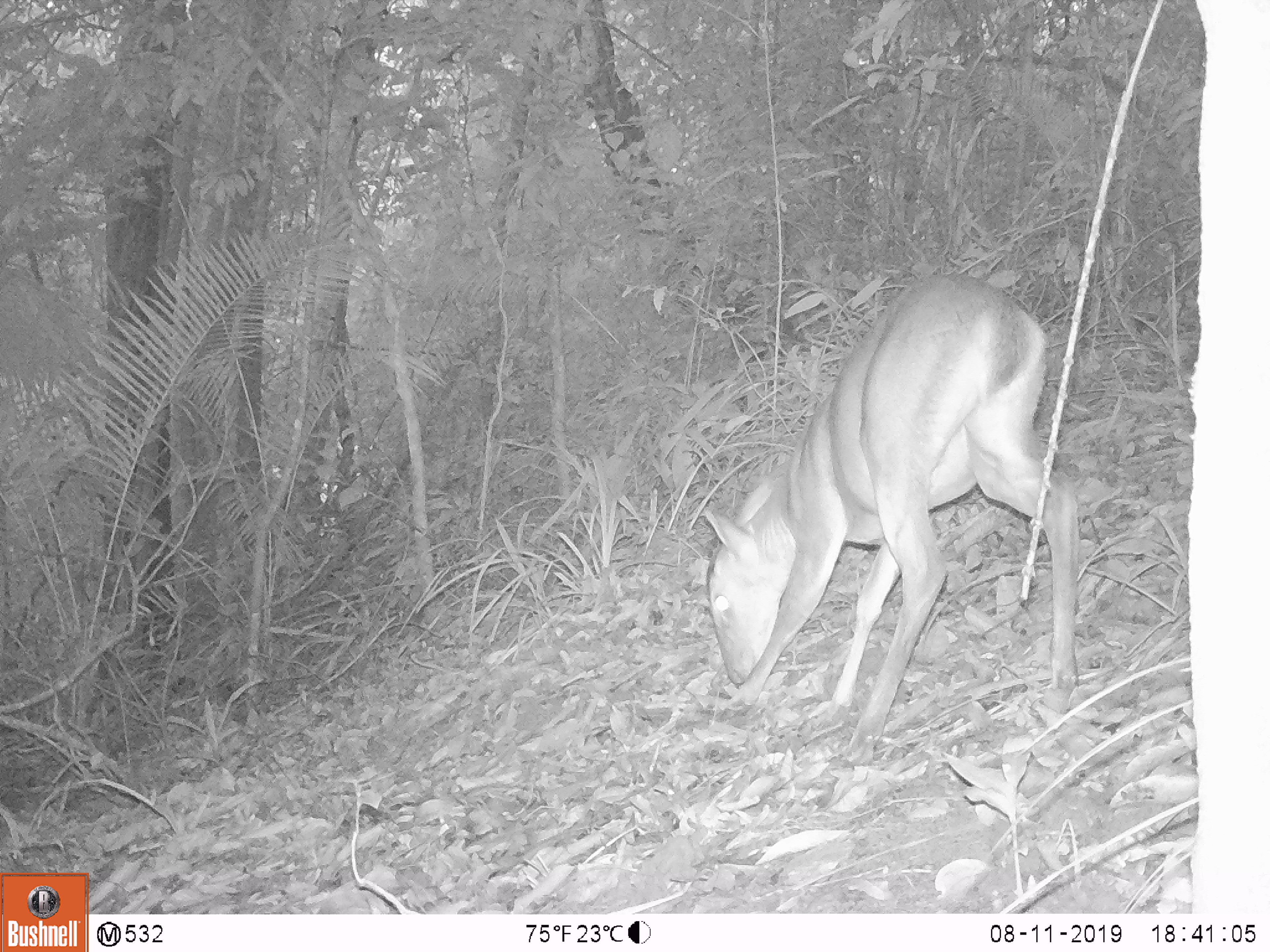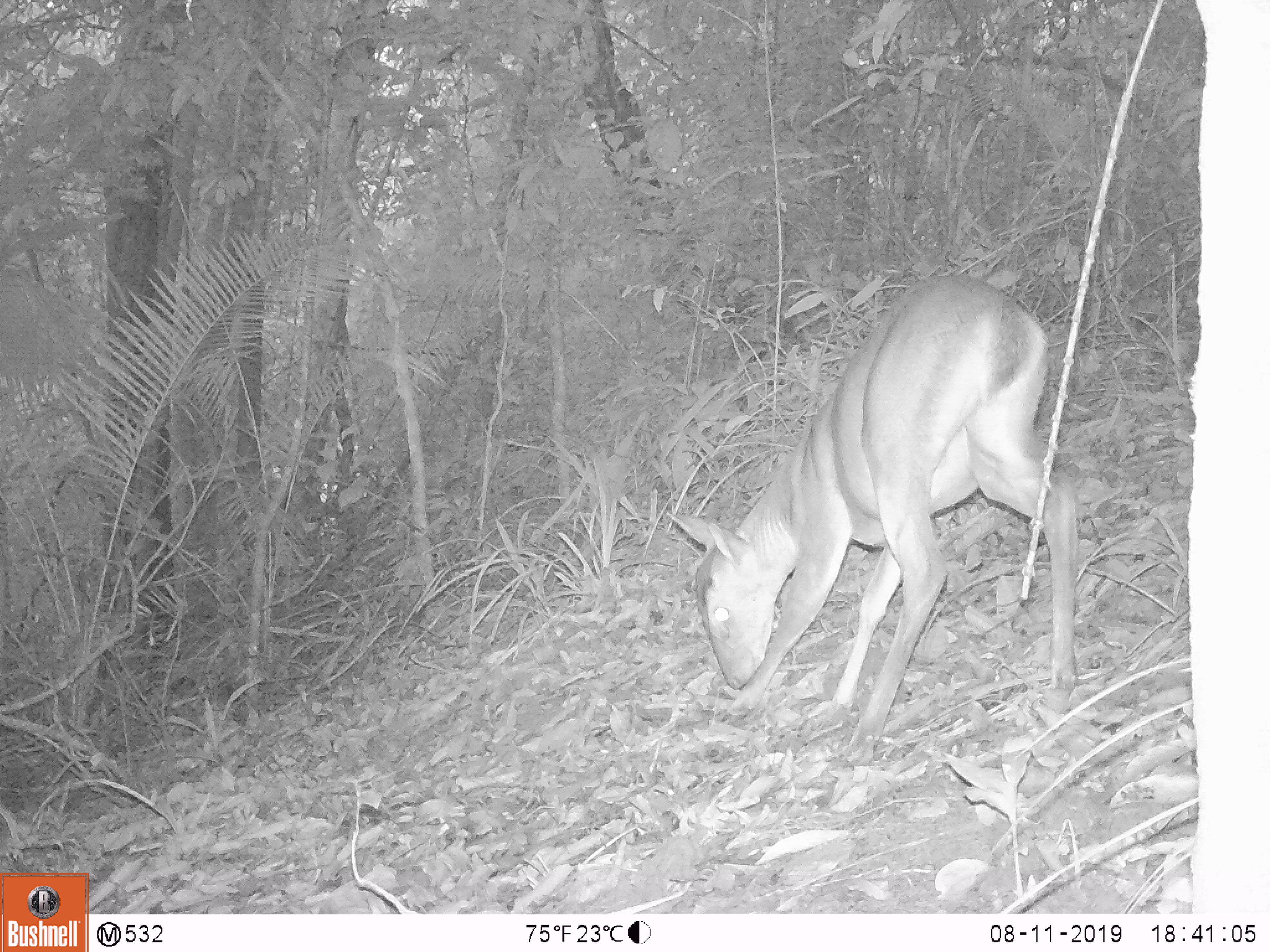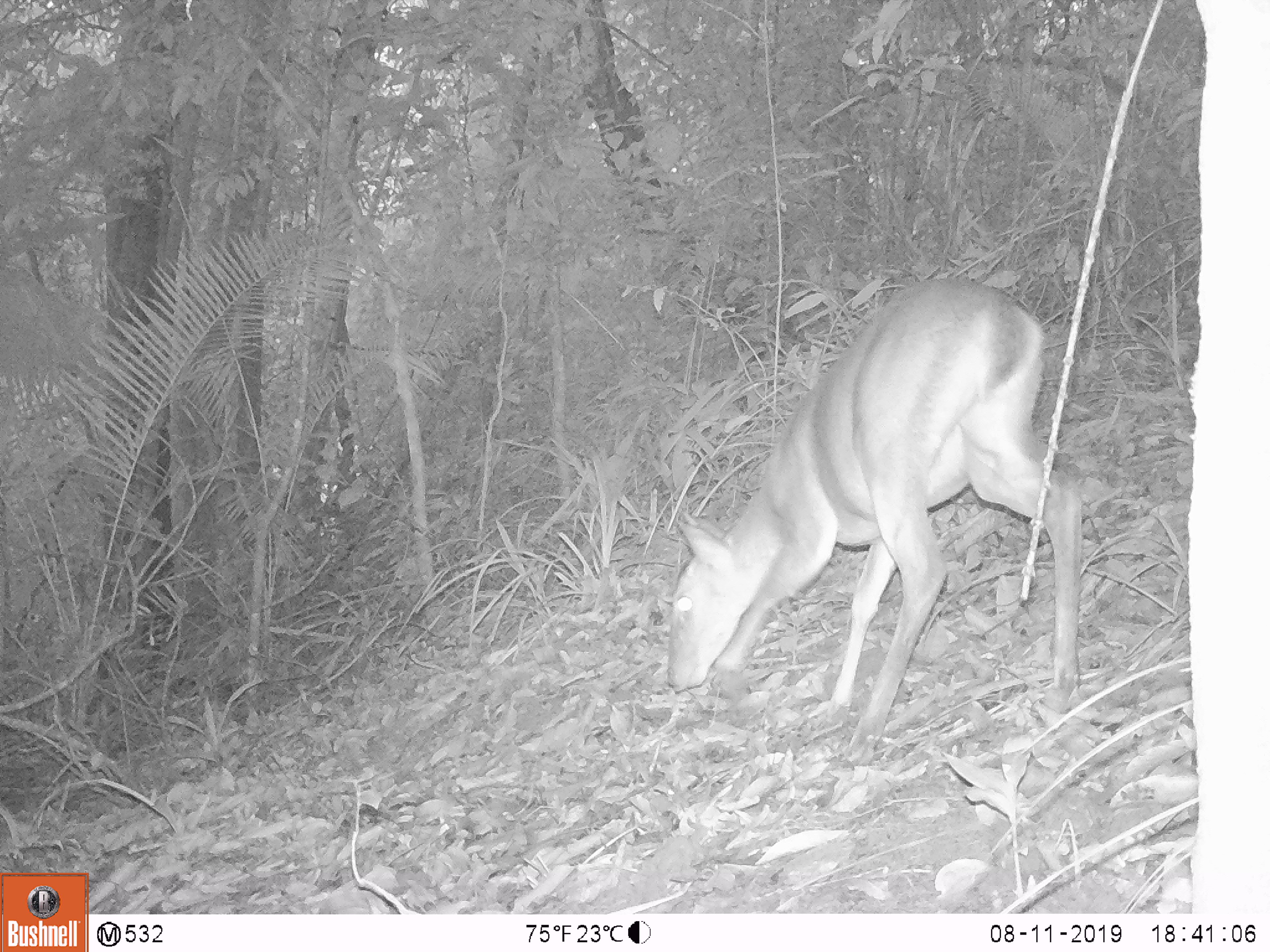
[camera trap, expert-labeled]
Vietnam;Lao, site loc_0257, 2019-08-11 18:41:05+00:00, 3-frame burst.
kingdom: Animalia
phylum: Chordata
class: Mammalia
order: Artiodactyla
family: Cervidae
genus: Muntiacus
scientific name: Muntiacus vuquangensis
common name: large-antlered muntjac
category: large antlered muntjac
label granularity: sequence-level